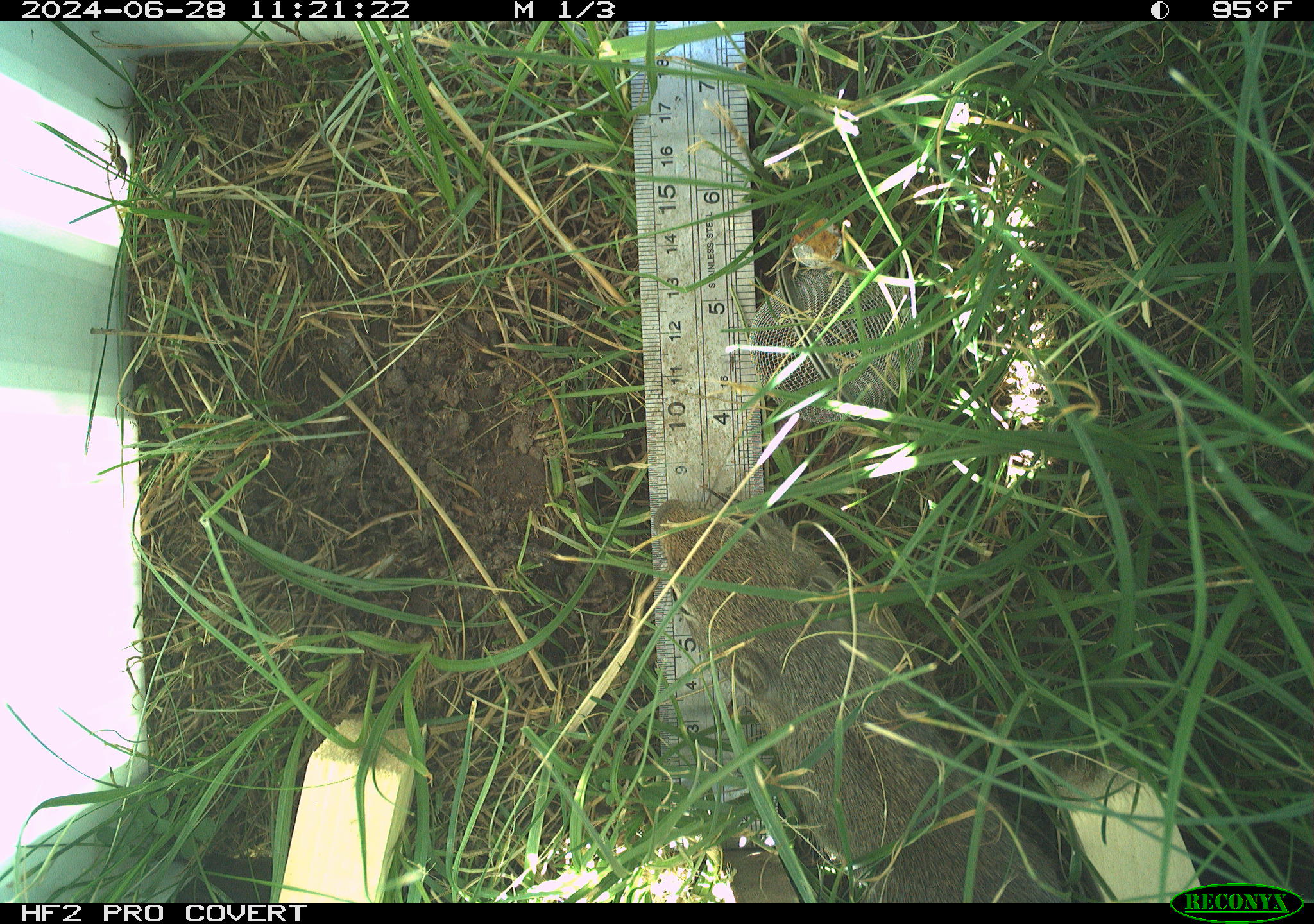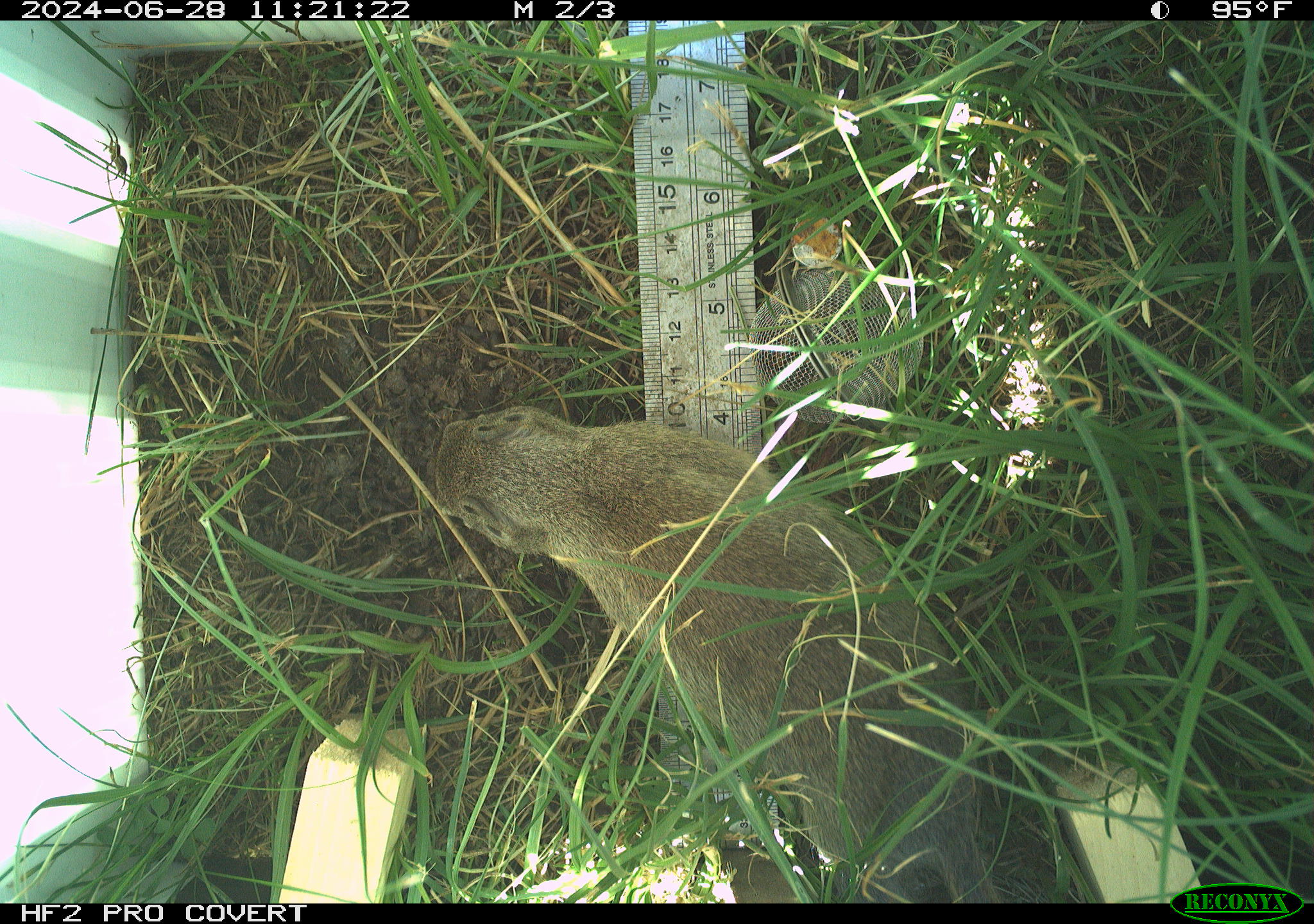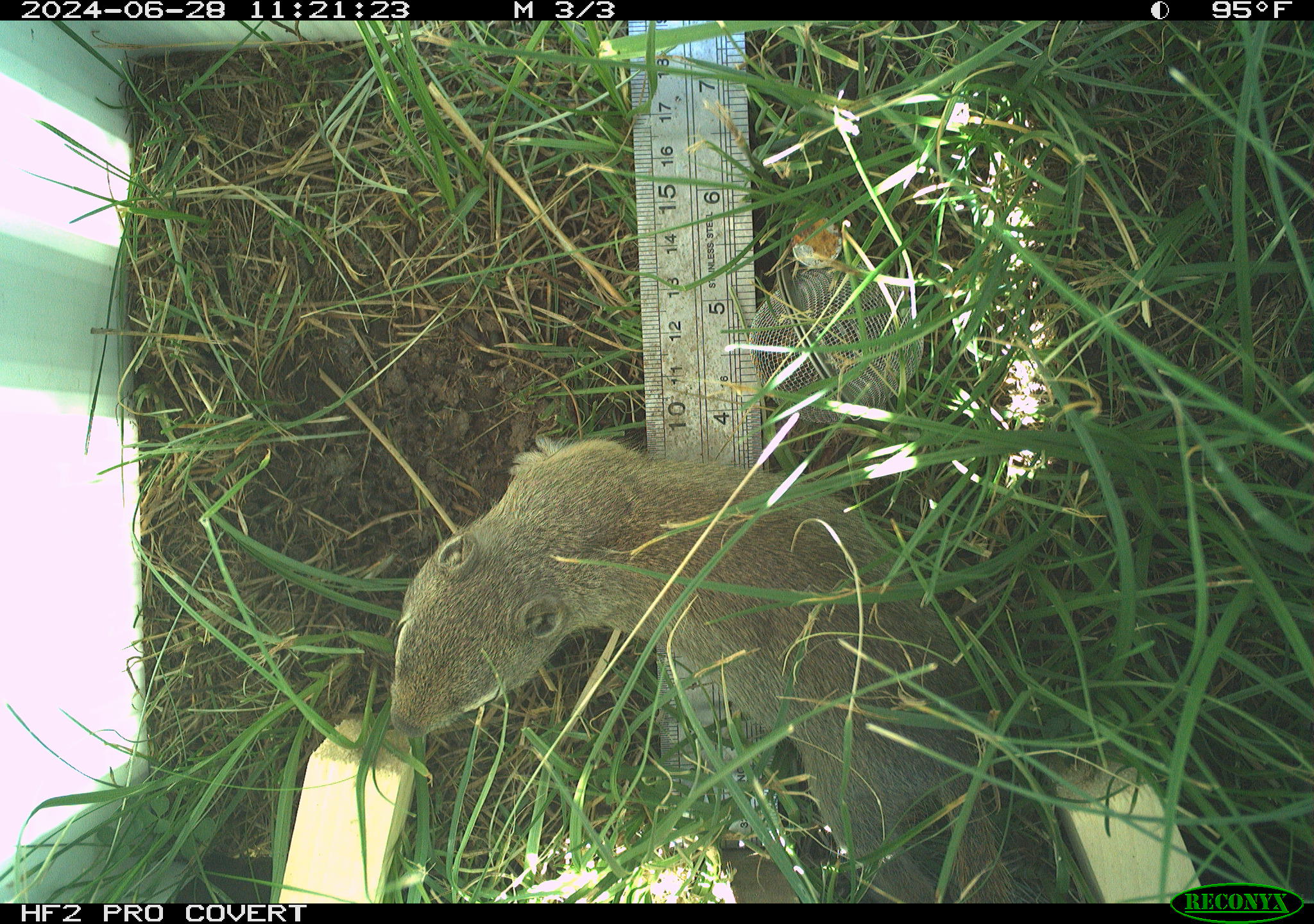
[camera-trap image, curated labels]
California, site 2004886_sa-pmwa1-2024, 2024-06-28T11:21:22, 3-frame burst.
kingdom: Animalia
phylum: Chordata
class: Mammalia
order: Rodentia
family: Sciuridae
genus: Urocitellus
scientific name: Urocitellus beldingi beldingi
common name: belding's ground squirrel